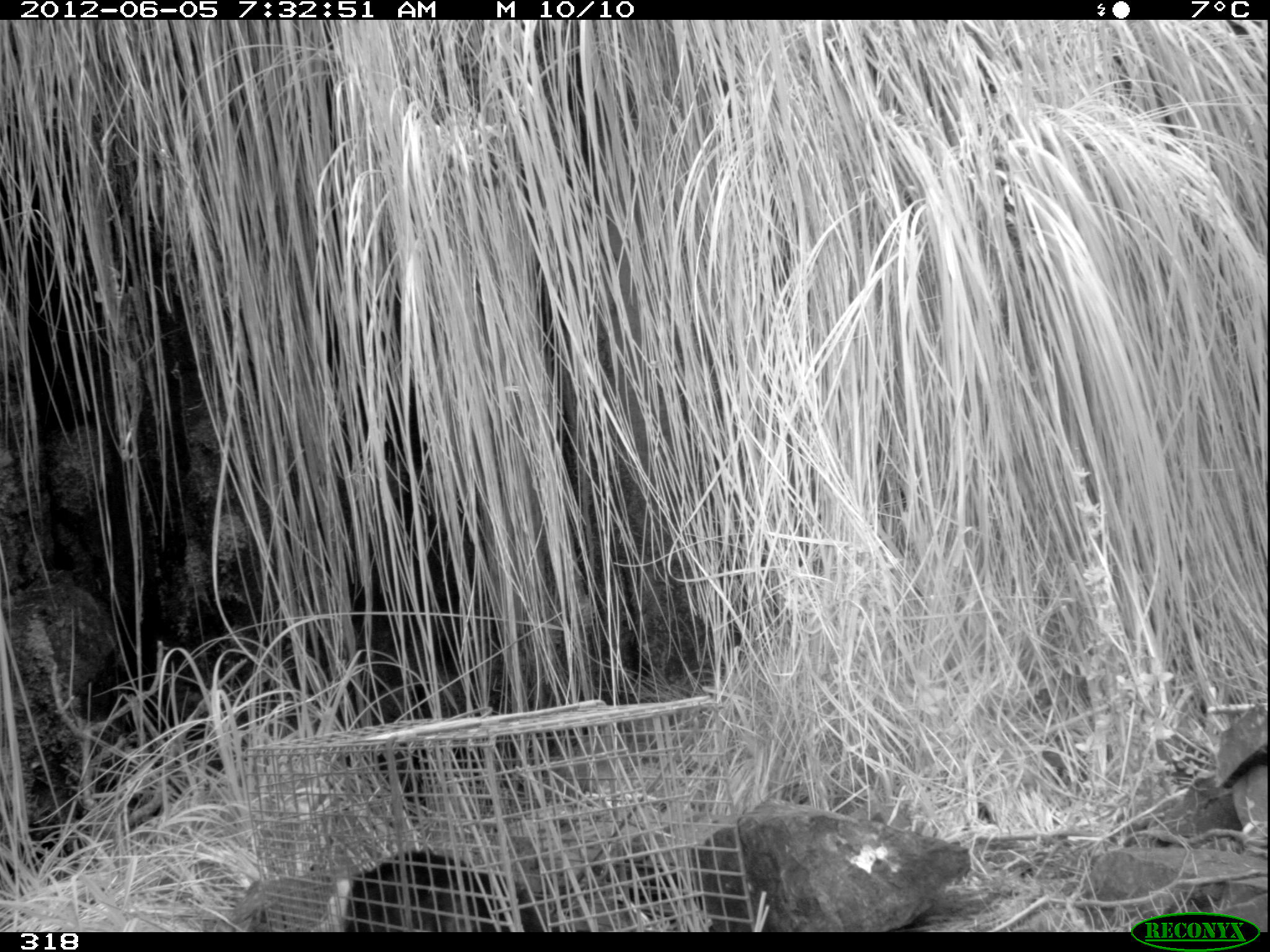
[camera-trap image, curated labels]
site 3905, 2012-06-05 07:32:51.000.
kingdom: Animalia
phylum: Chordata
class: Mammalia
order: Didelphimorphia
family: Didelphidae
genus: Didelphis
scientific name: Didelphis pernigra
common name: andean white-eared opossum